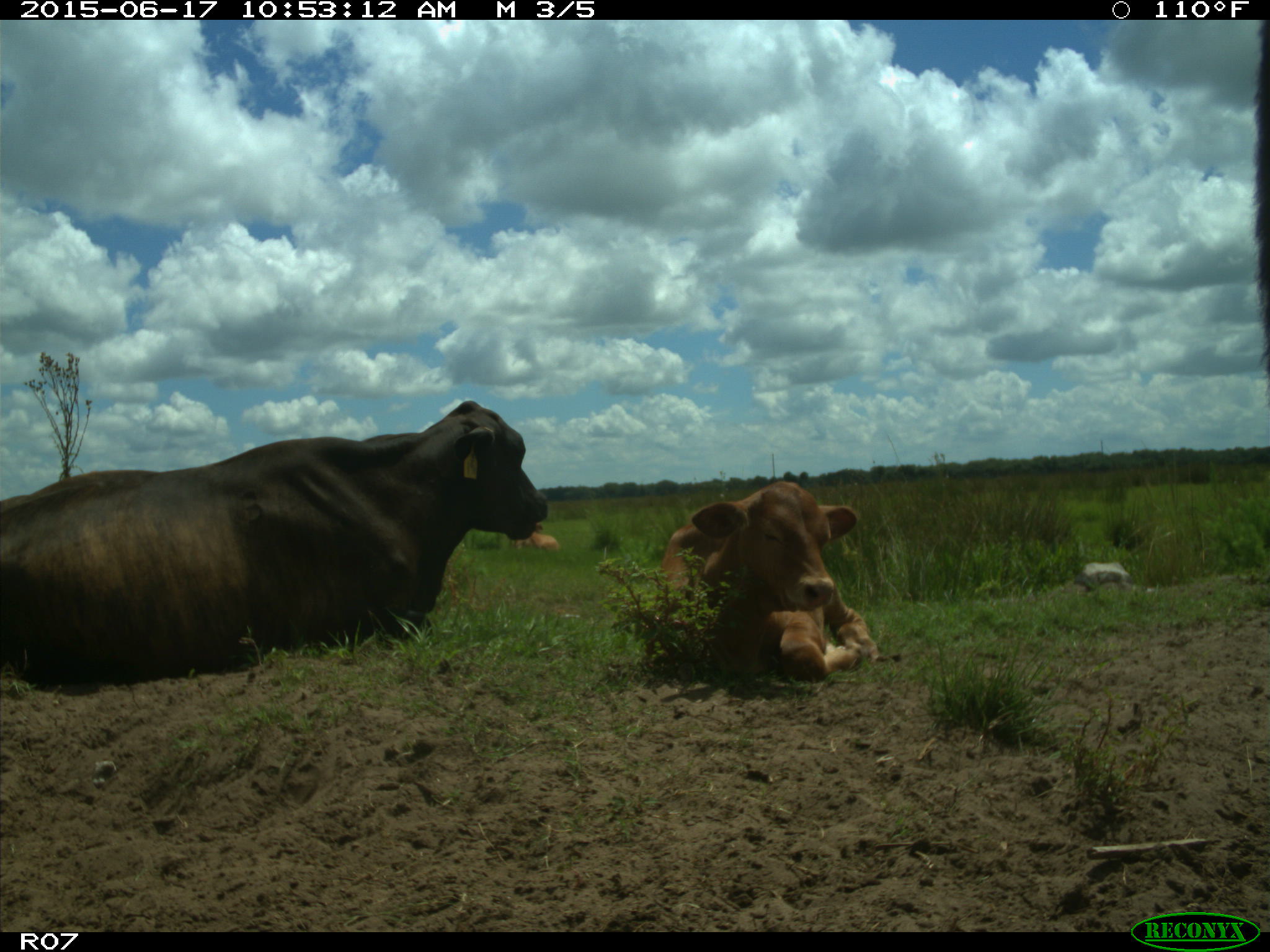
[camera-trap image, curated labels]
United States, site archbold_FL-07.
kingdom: Animalia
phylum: Chordata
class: Mammalia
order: Artiodactyla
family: Bovidae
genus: Bos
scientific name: Bos taurus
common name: domestic cow